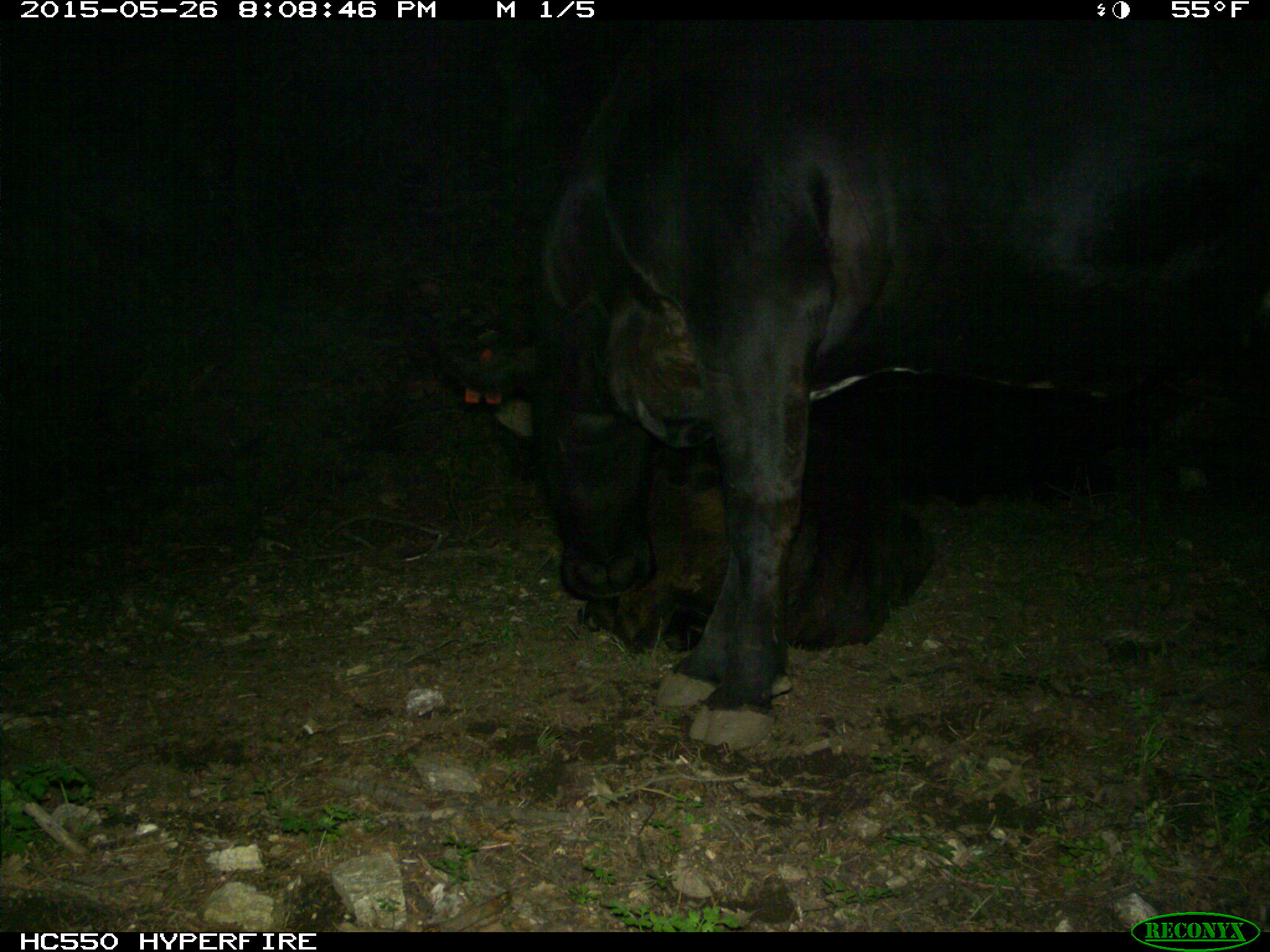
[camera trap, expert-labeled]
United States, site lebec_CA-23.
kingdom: Animalia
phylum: Chordata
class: Mammalia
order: Artiodactyla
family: Bovidae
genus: Bos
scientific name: Bos taurus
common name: domestic cow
Bos taurus (domestic cow).